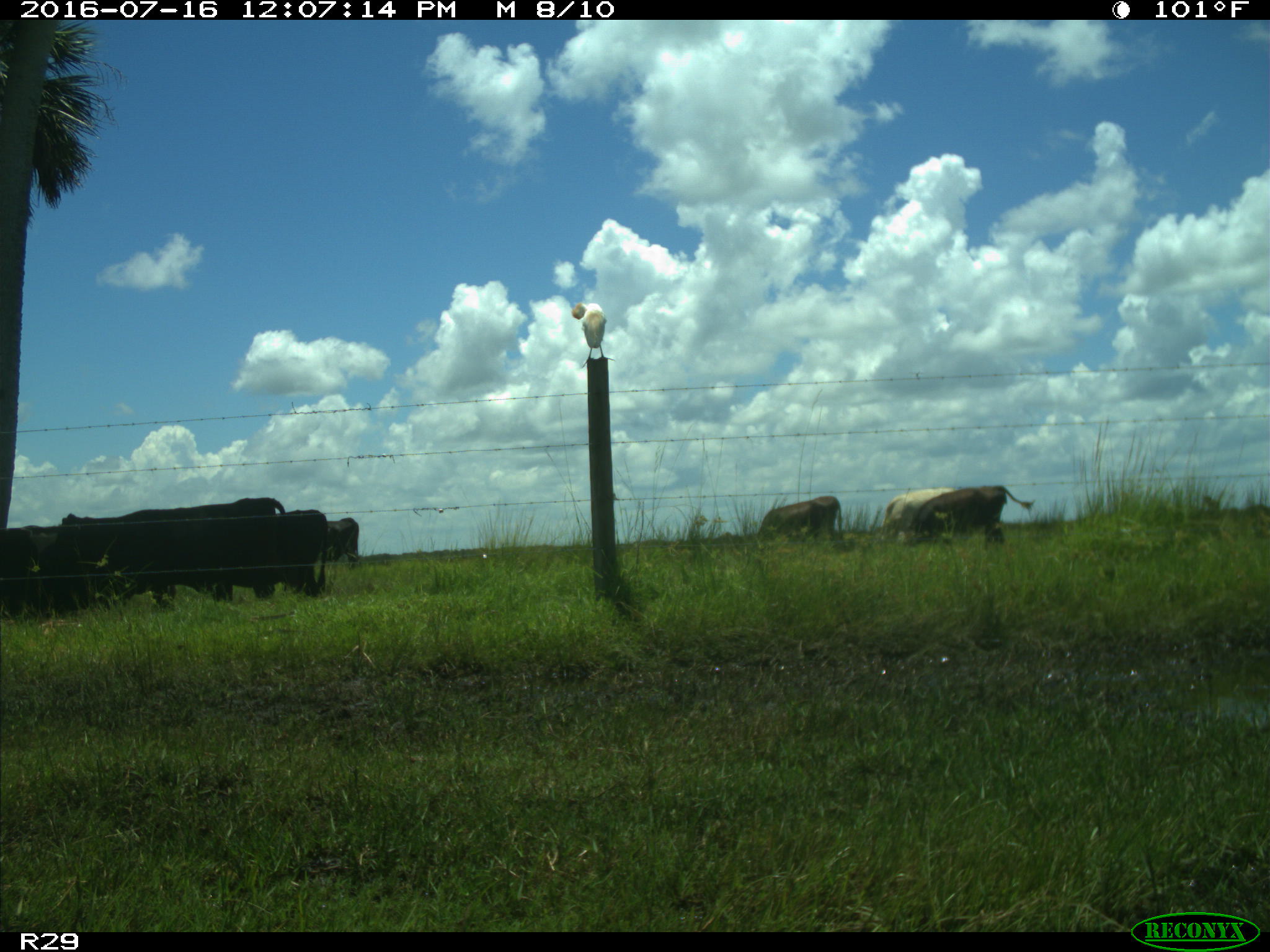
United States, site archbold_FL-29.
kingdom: Animalia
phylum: Chordata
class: Mammalia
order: Artiodactyla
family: Bovidae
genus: Bos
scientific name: Bos taurus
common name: domestic cow